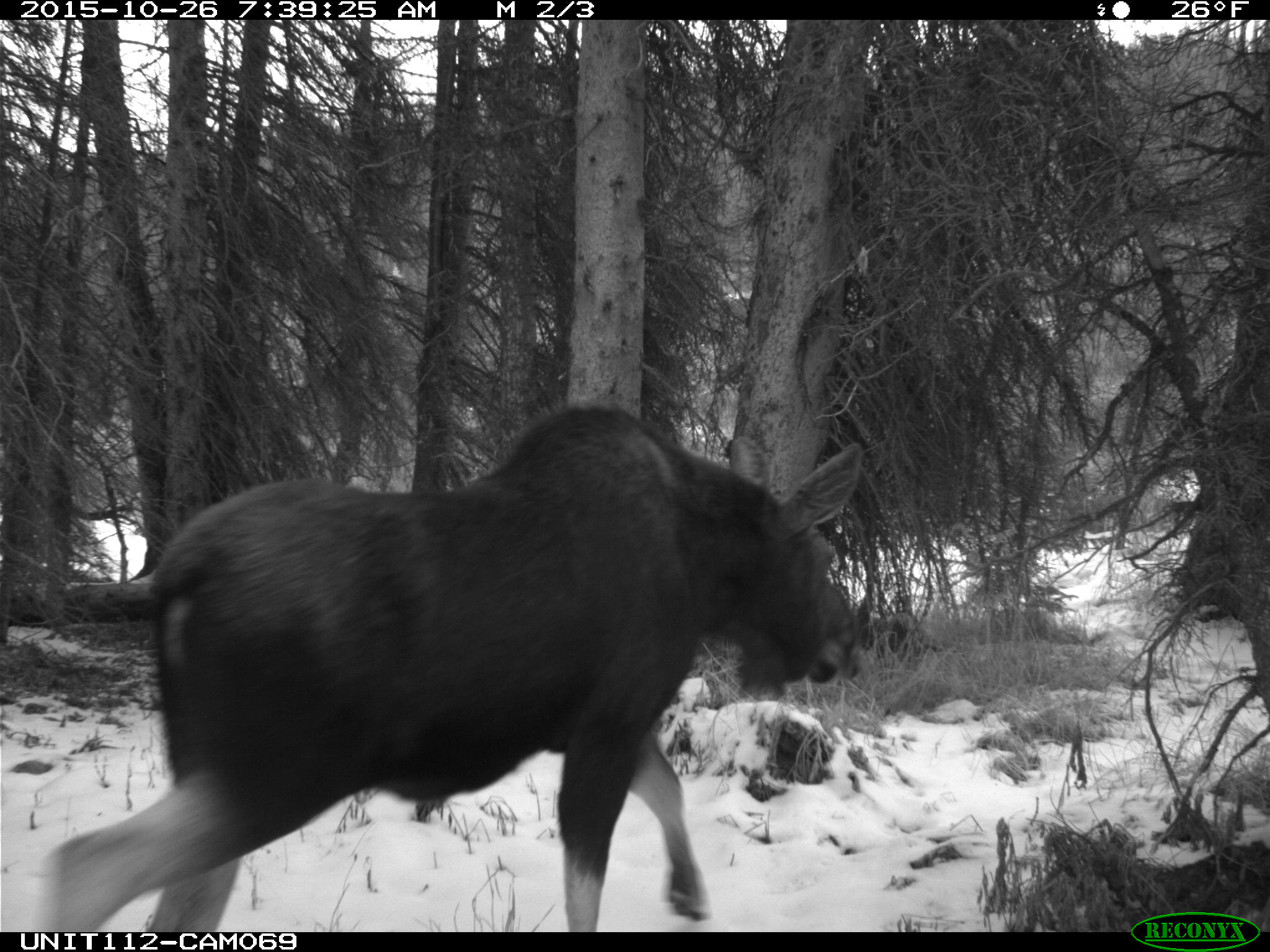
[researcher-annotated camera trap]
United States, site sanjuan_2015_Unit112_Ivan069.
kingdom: Animalia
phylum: Chordata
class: Mammalia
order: Artiodactyla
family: Cervidae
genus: Alces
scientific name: Alces alces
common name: moose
Alces alces (moose).